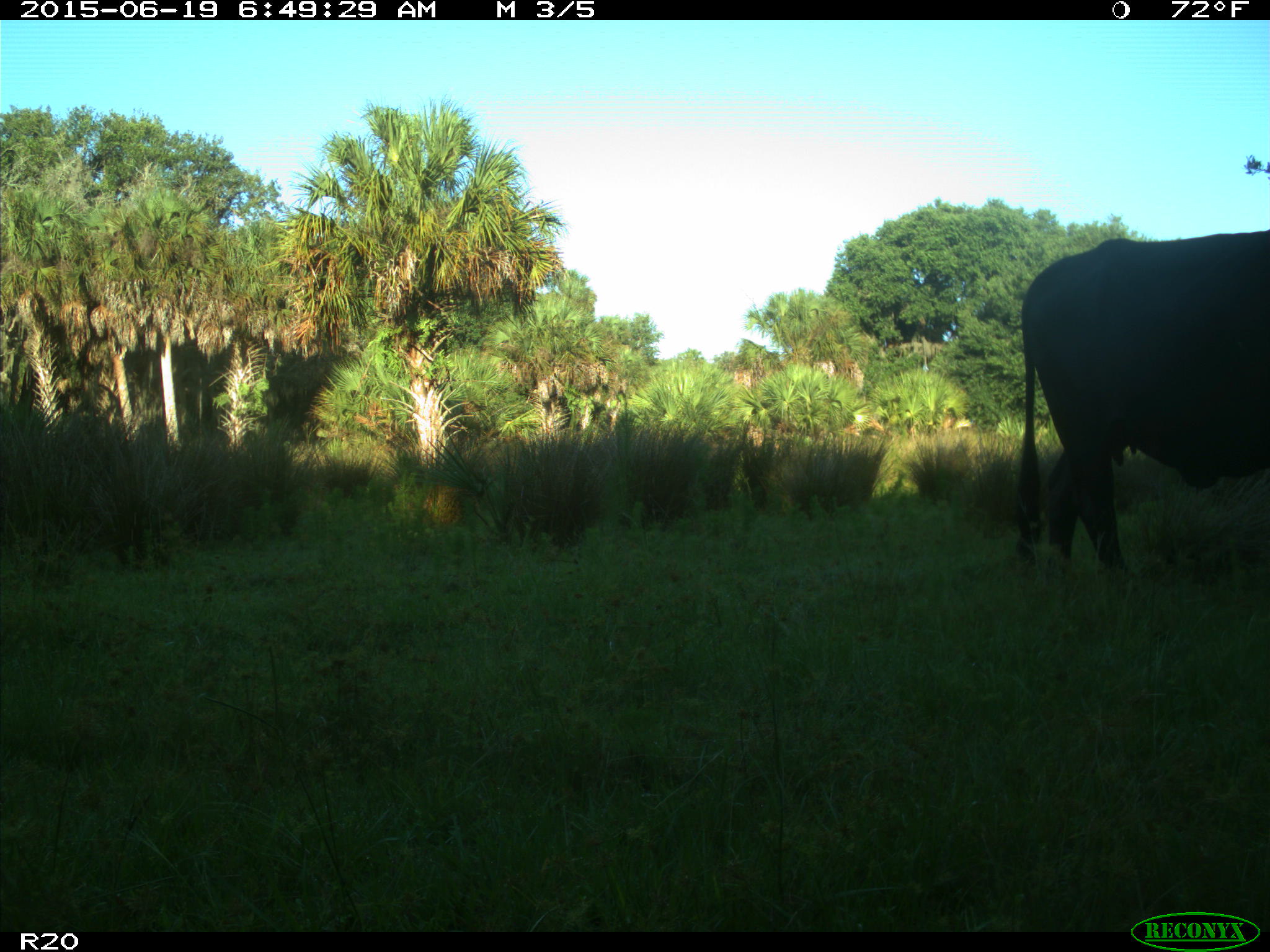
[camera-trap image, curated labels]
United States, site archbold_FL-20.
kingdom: Animalia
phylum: Chordata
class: Mammalia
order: Artiodactyla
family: Bovidae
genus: Bos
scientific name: Bos taurus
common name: domestic cow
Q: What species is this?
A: Bos taurus (domestic cow).